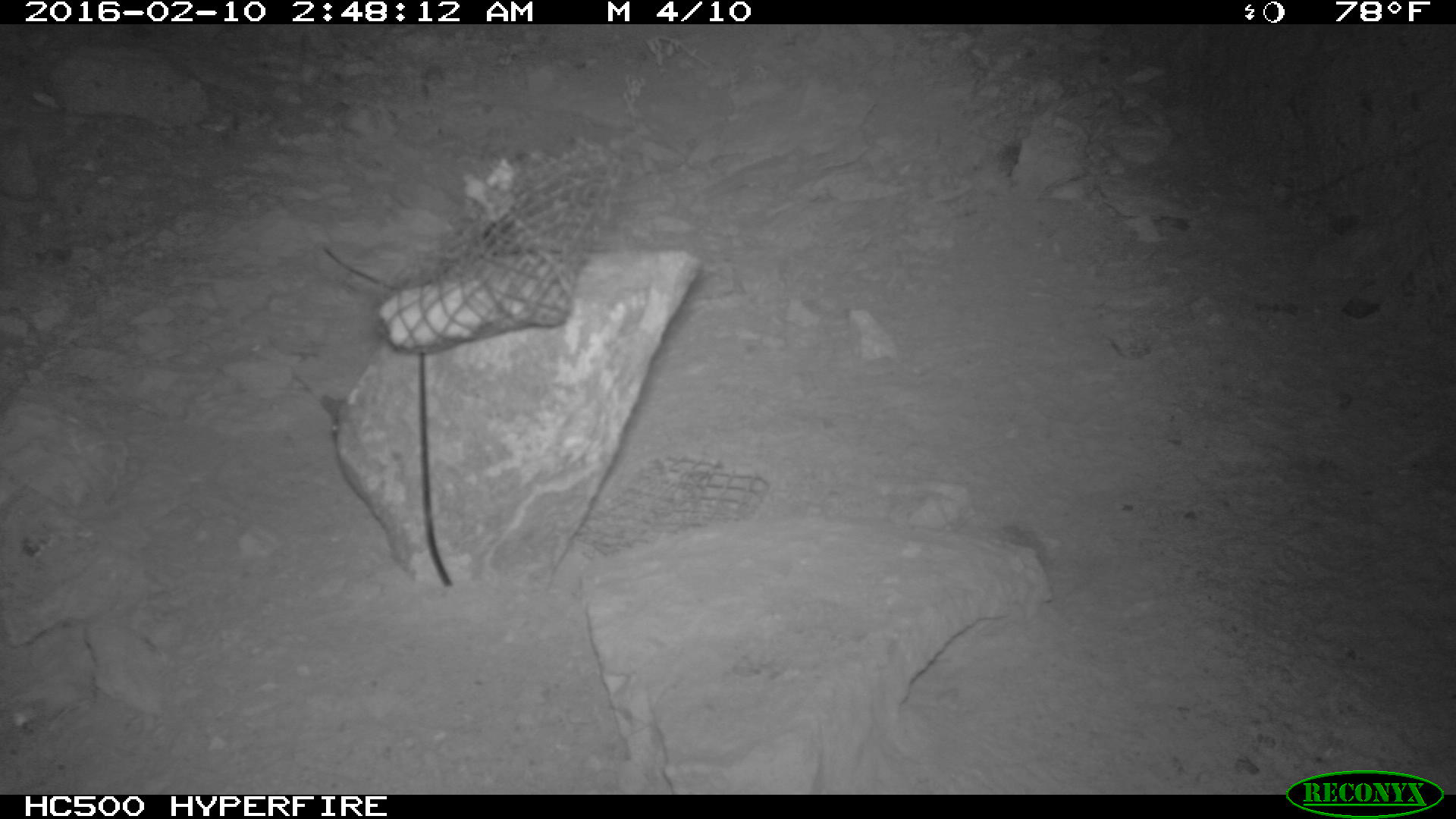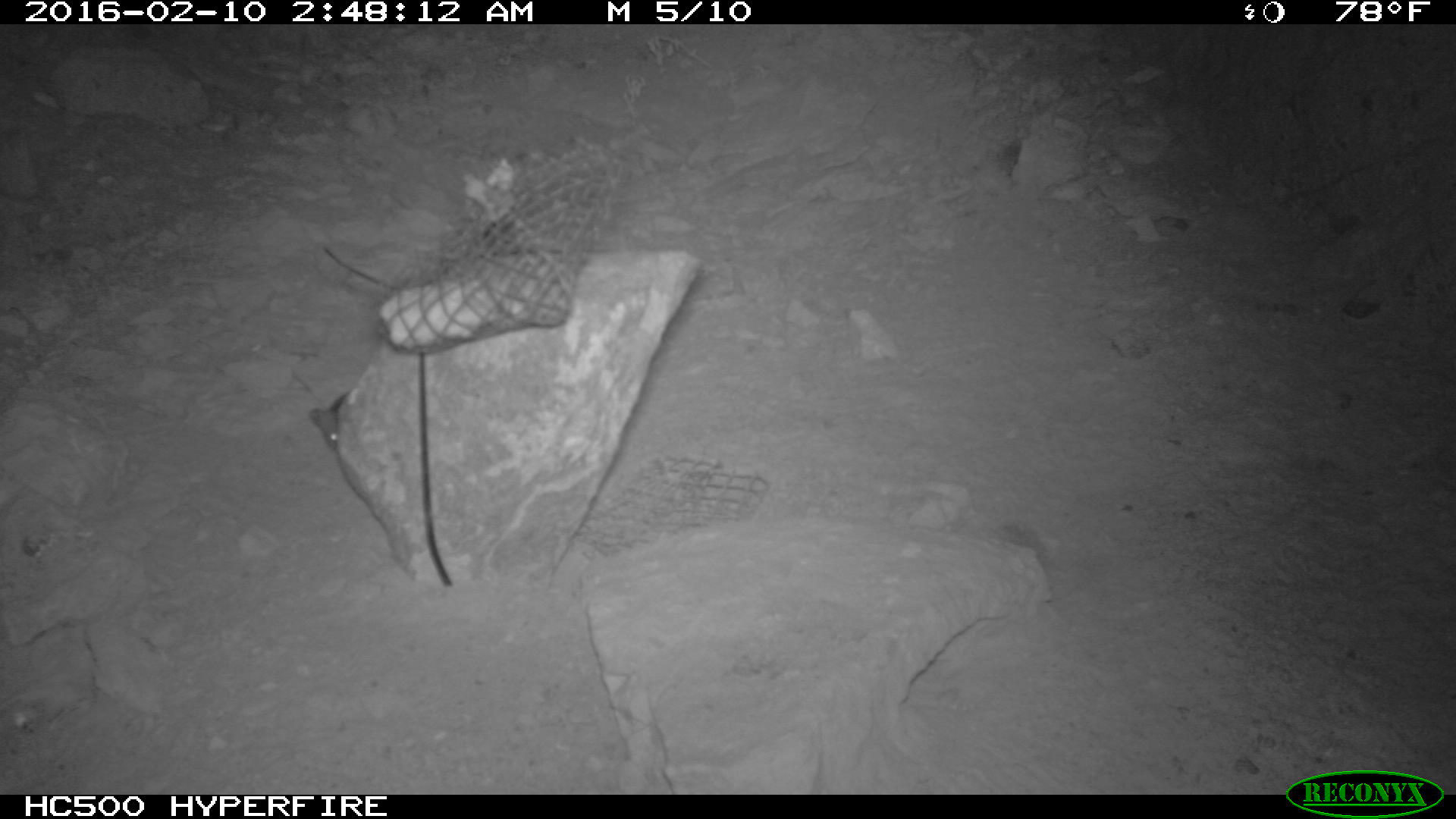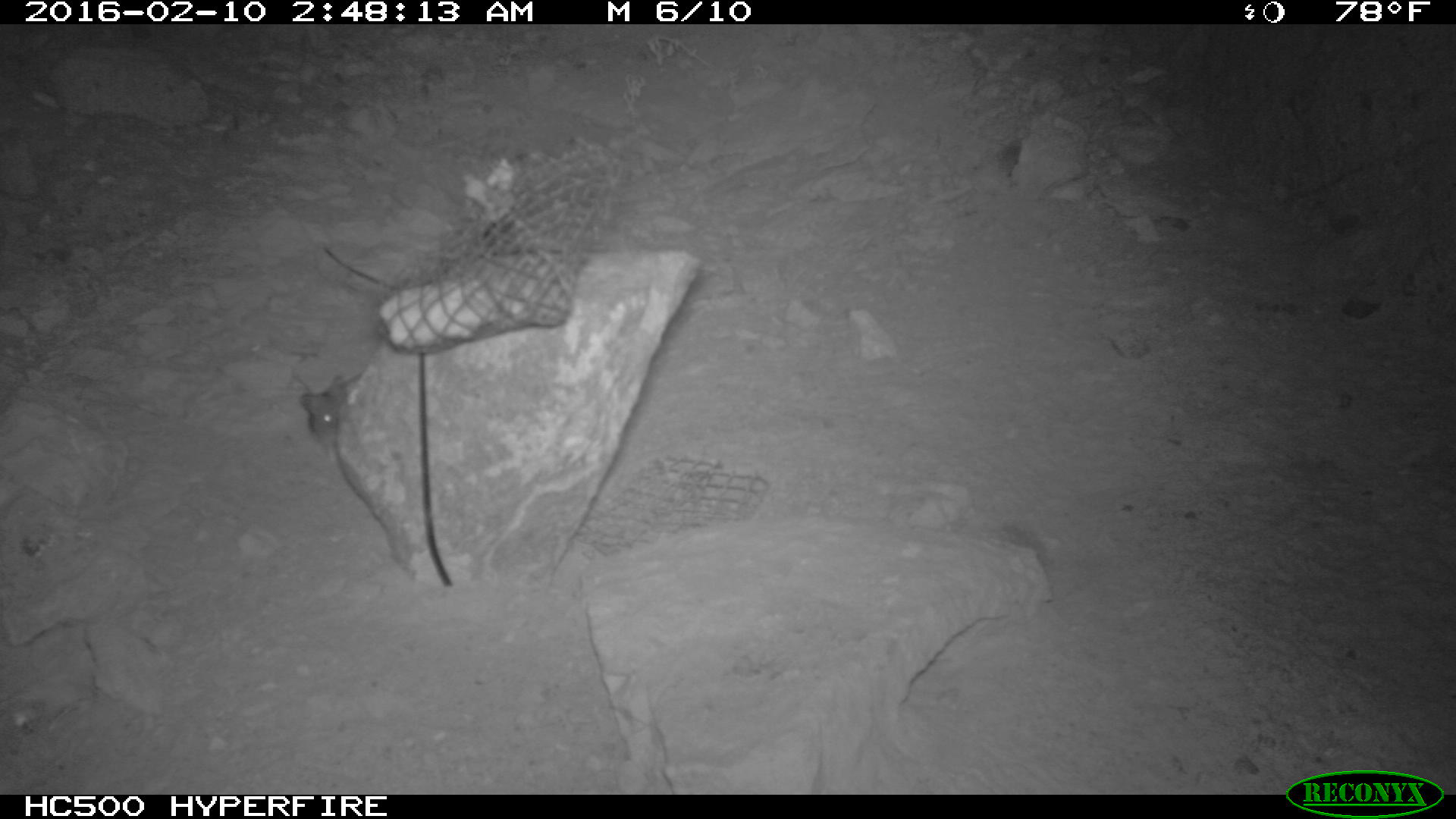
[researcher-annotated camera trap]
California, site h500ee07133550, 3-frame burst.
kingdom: Animalia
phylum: Chordata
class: Mammalia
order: Rodentia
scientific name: Rodentia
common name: rodent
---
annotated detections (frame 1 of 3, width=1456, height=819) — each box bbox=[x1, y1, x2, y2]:
rodent: bbox=[320, 395, 347, 441]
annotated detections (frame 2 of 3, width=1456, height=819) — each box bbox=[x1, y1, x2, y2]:
rodent: bbox=[306, 390, 351, 450]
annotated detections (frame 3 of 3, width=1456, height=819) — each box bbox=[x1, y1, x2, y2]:
rodent: bbox=[299, 375, 349, 444]